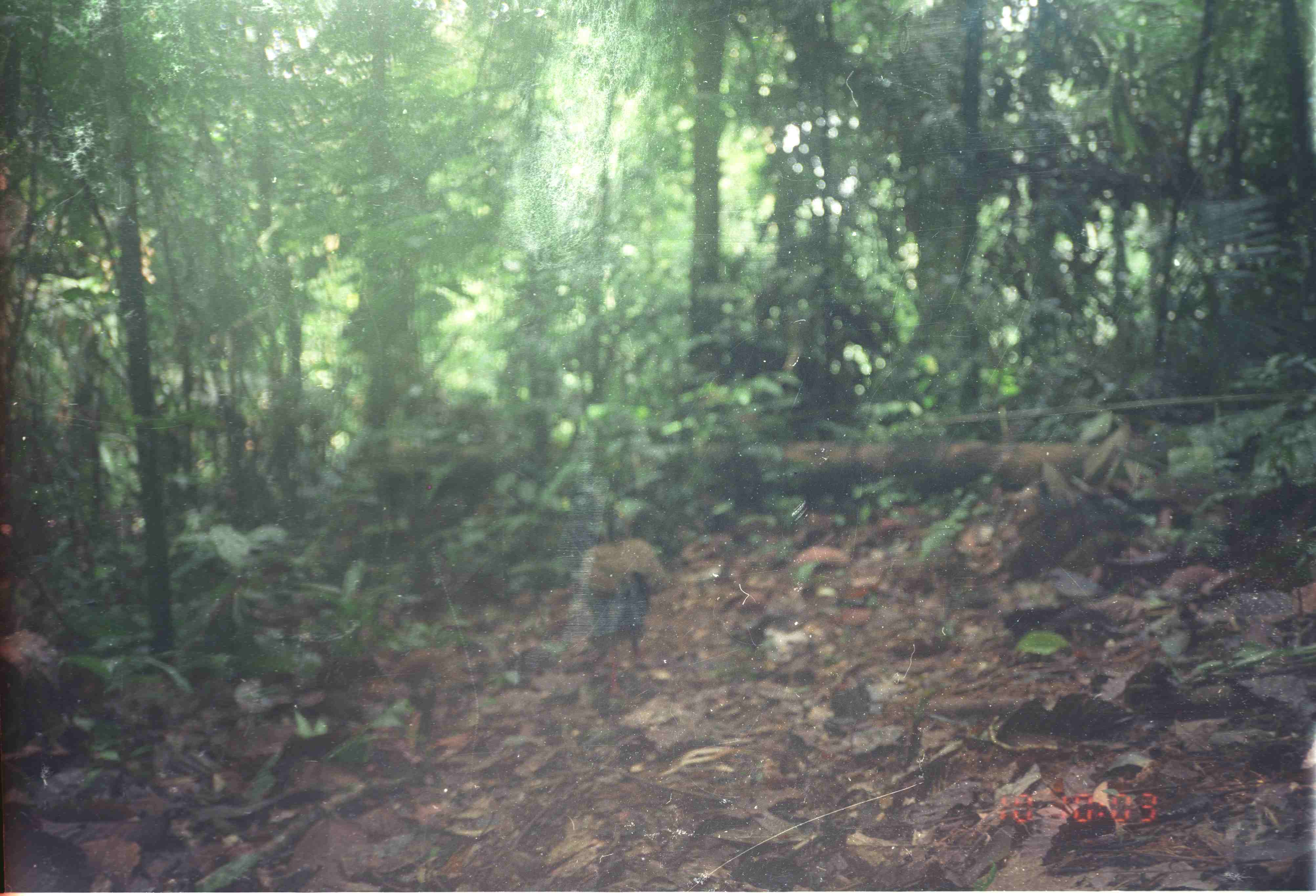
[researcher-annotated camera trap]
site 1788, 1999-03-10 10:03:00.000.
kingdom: Animalia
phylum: Chordata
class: Aves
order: Galliformes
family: Phasianidae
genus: Argusianus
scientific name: Argusianus argus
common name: great argus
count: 1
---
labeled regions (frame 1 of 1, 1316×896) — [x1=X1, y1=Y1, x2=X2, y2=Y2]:
argusianus argus: [x1=581, y1=500, x2=674, y2=699]